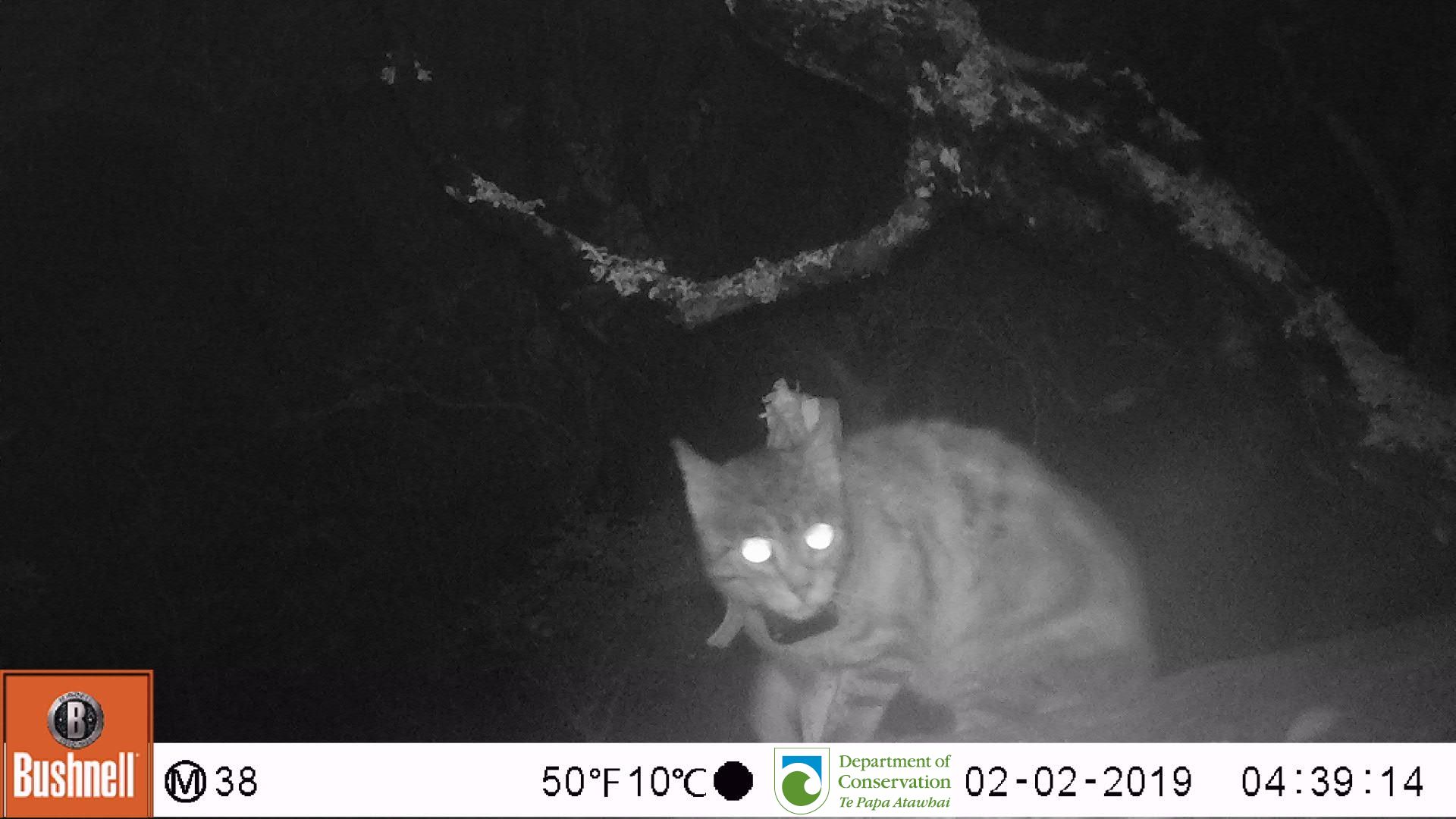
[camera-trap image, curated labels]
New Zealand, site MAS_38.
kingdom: Animalia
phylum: Chordata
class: Mammalia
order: Carnivora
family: Felidae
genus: Felis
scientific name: Felis catus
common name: domestic cat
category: cat